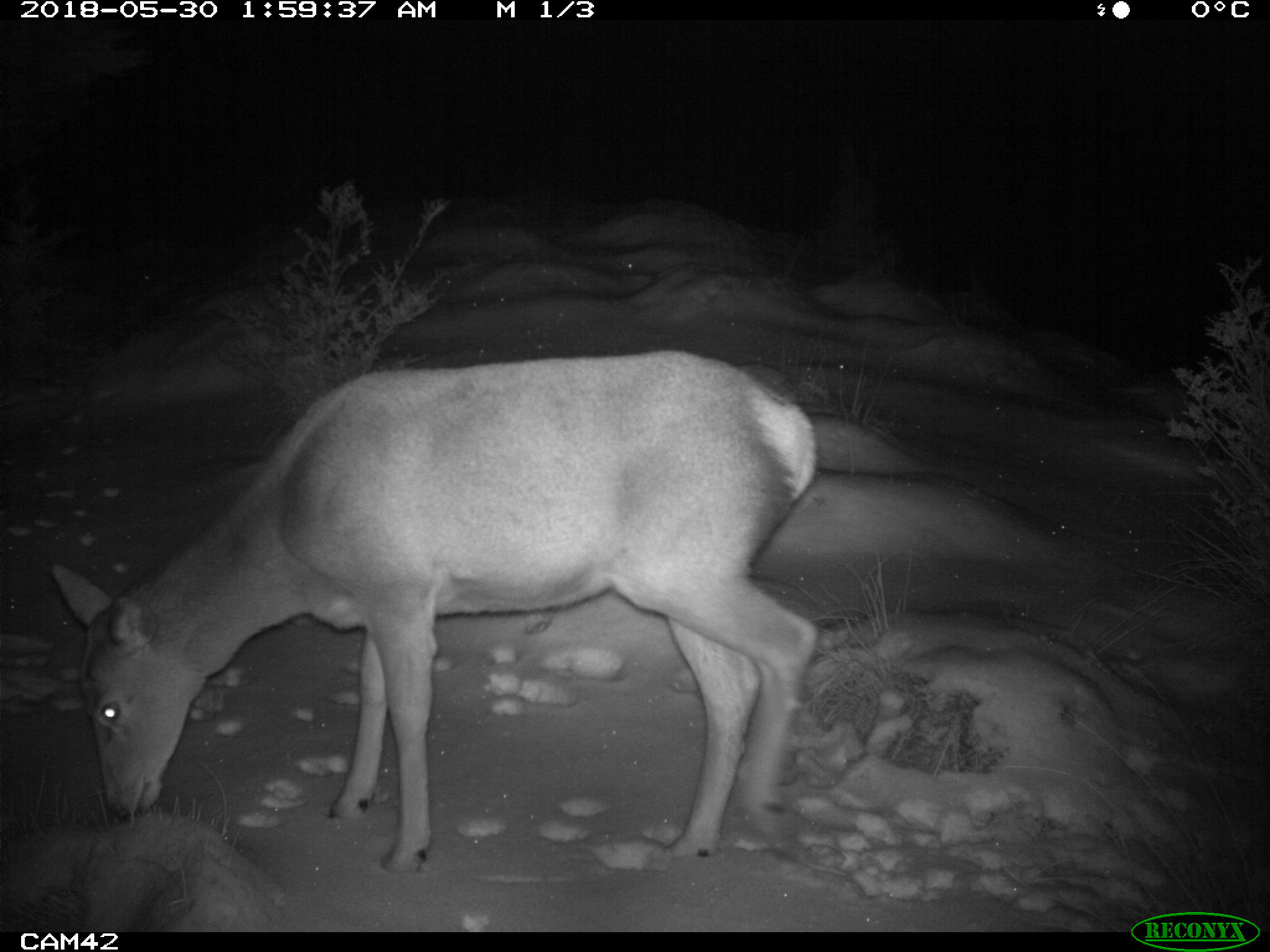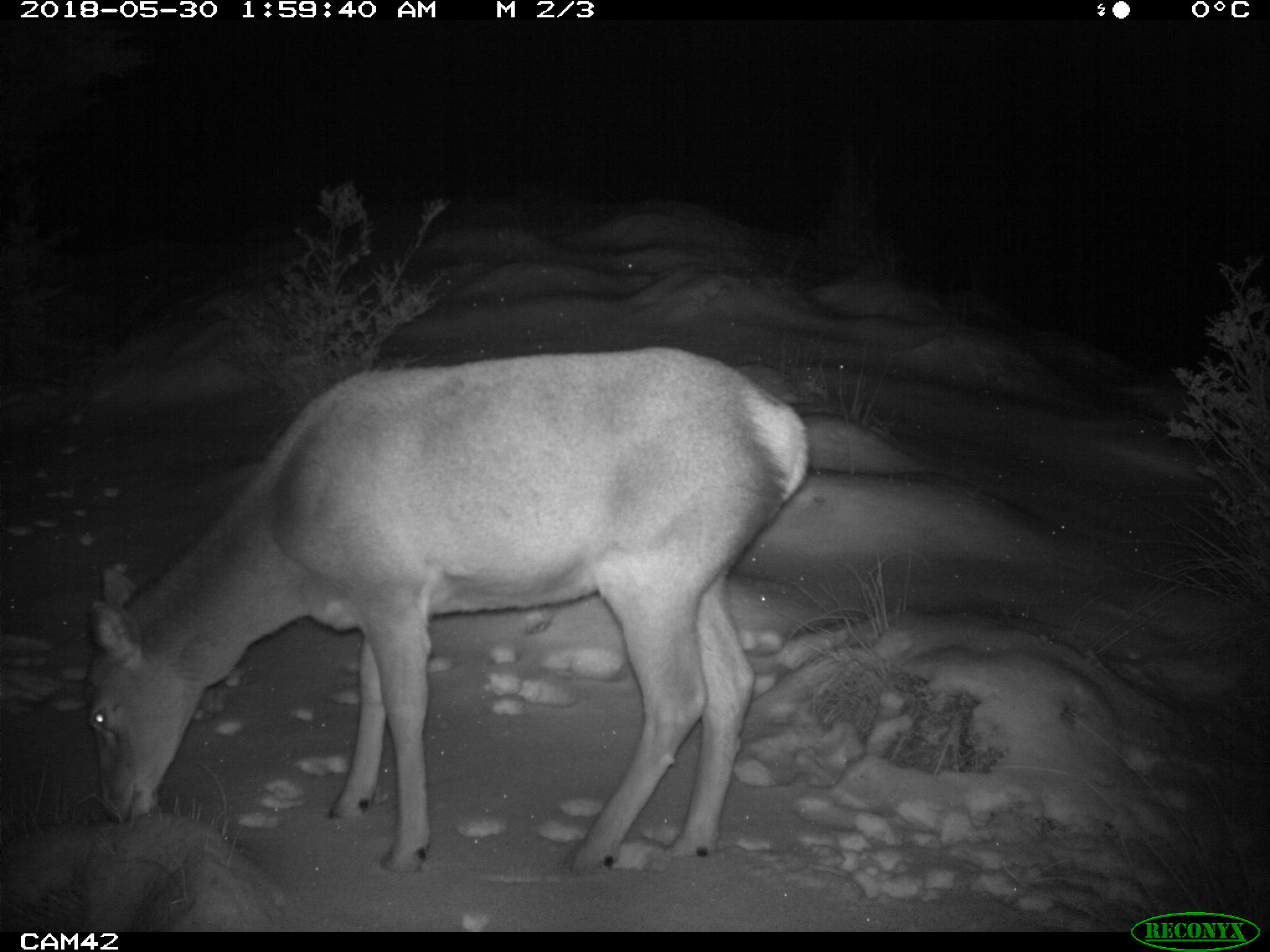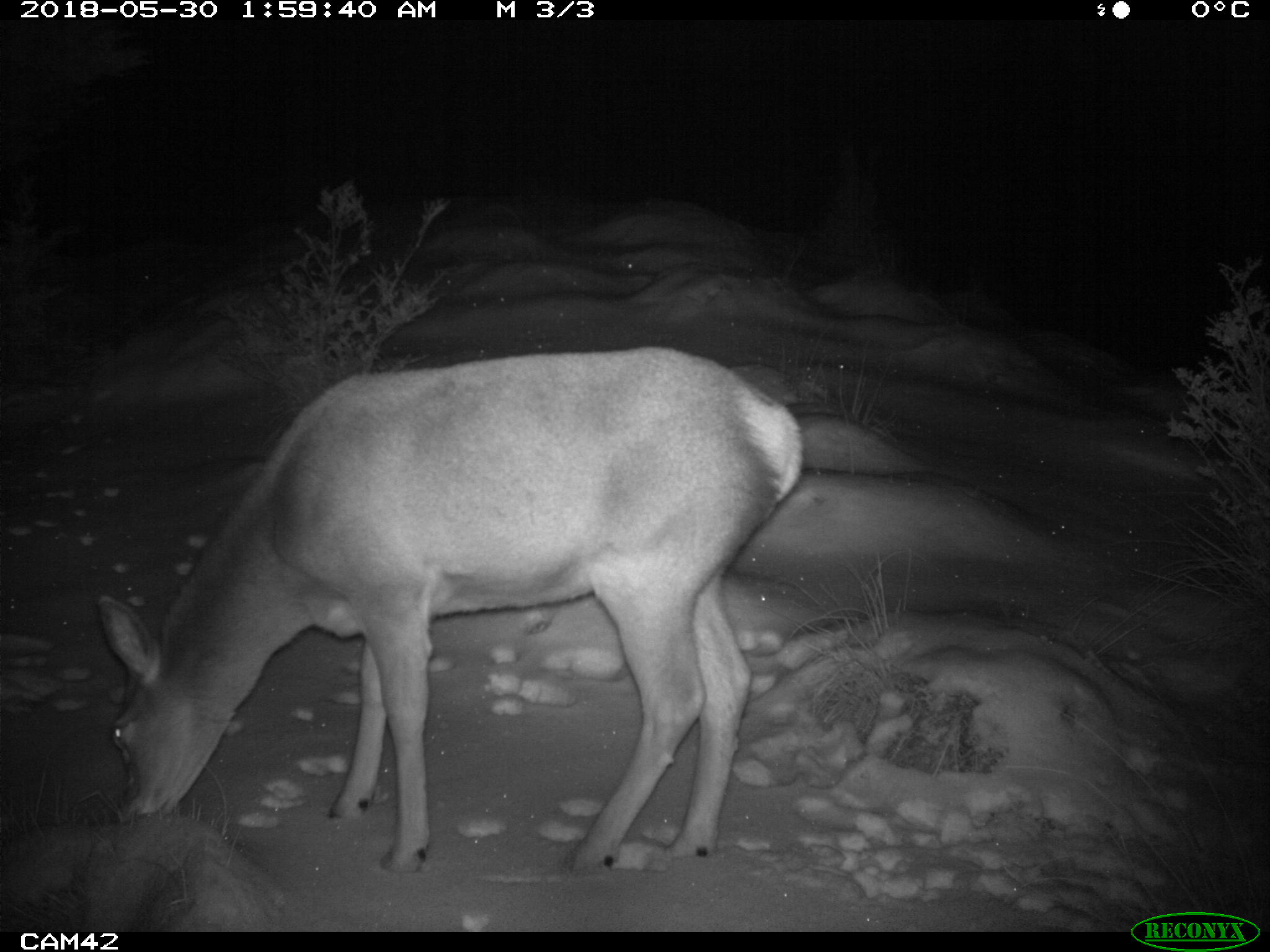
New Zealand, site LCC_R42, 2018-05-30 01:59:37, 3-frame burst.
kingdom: Animalia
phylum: Chordata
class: Mammalia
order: Artiodactyla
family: Cervidae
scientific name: Cervidae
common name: deer